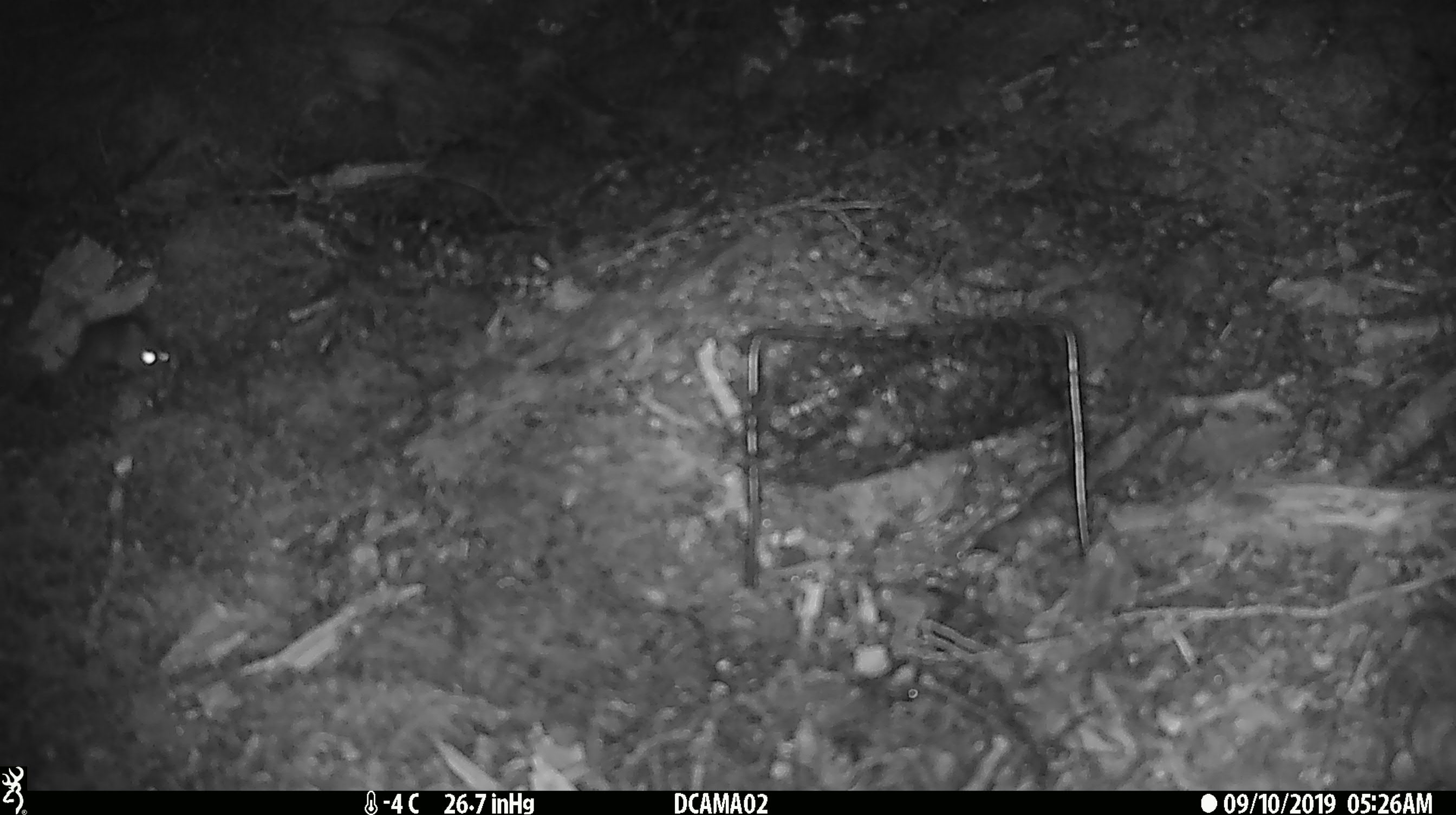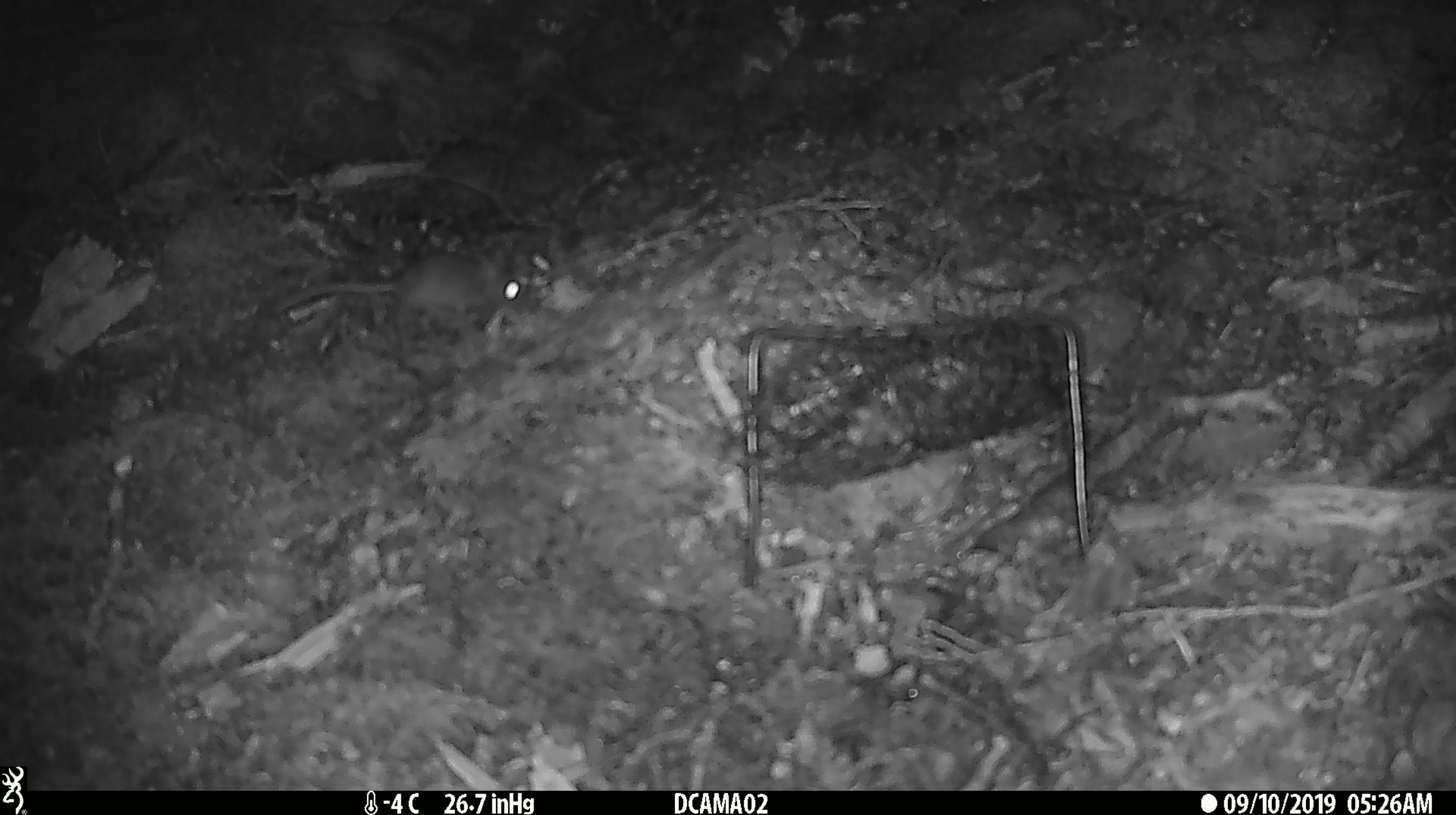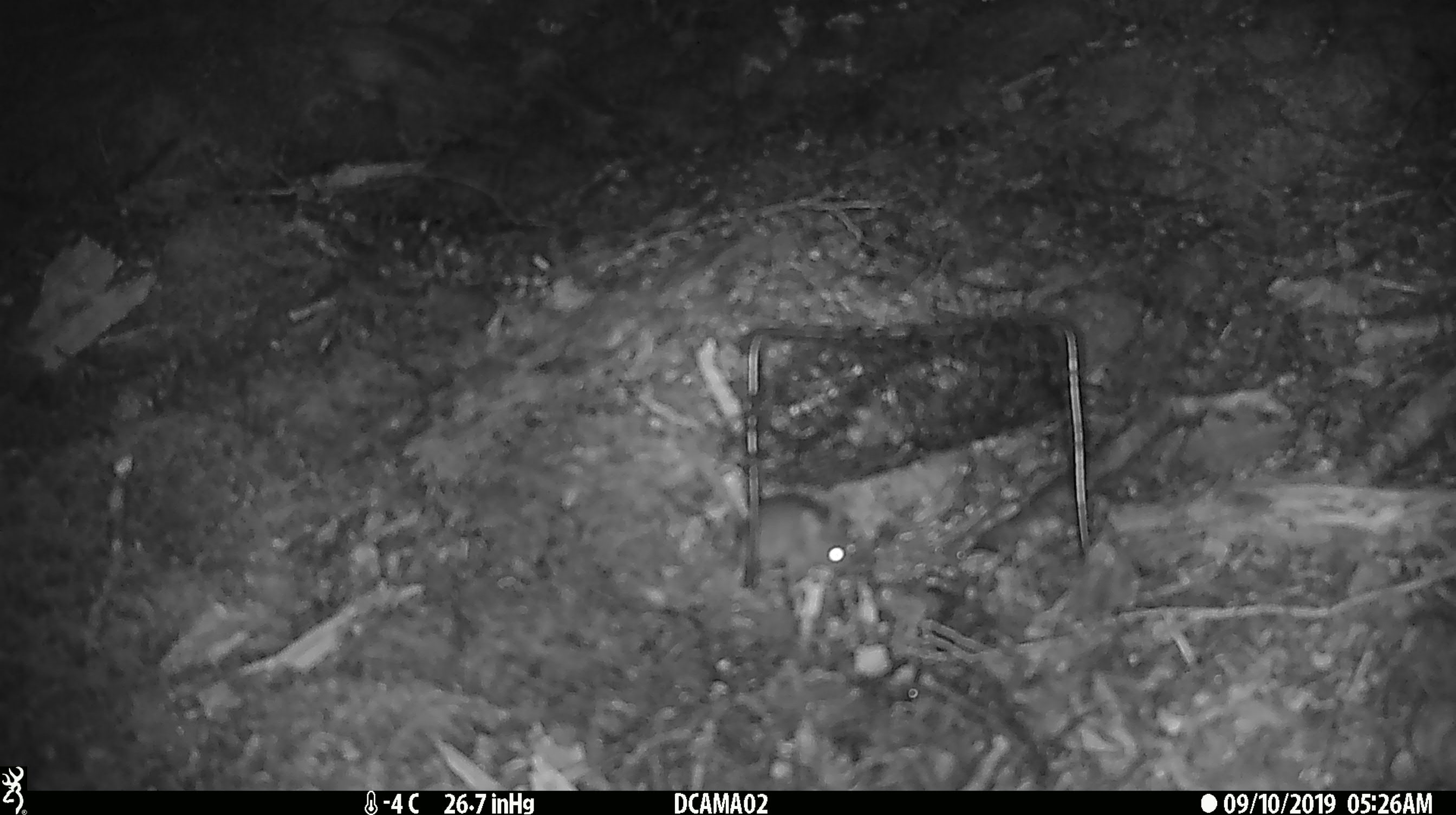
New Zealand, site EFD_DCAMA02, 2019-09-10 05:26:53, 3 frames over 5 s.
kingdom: Animalia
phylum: Chordata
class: Mammalia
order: Rodentia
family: Muridae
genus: Mus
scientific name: Mus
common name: mouse